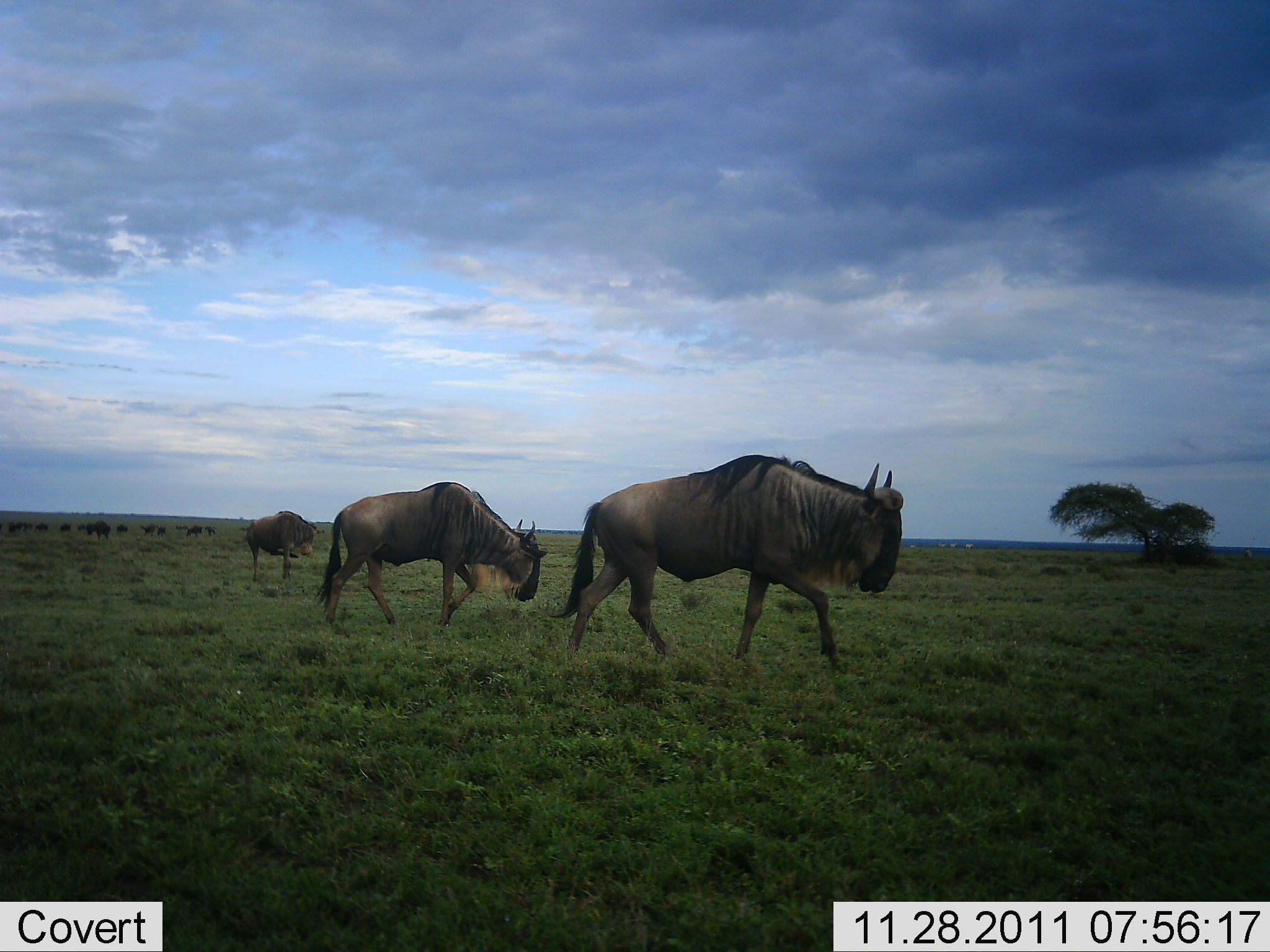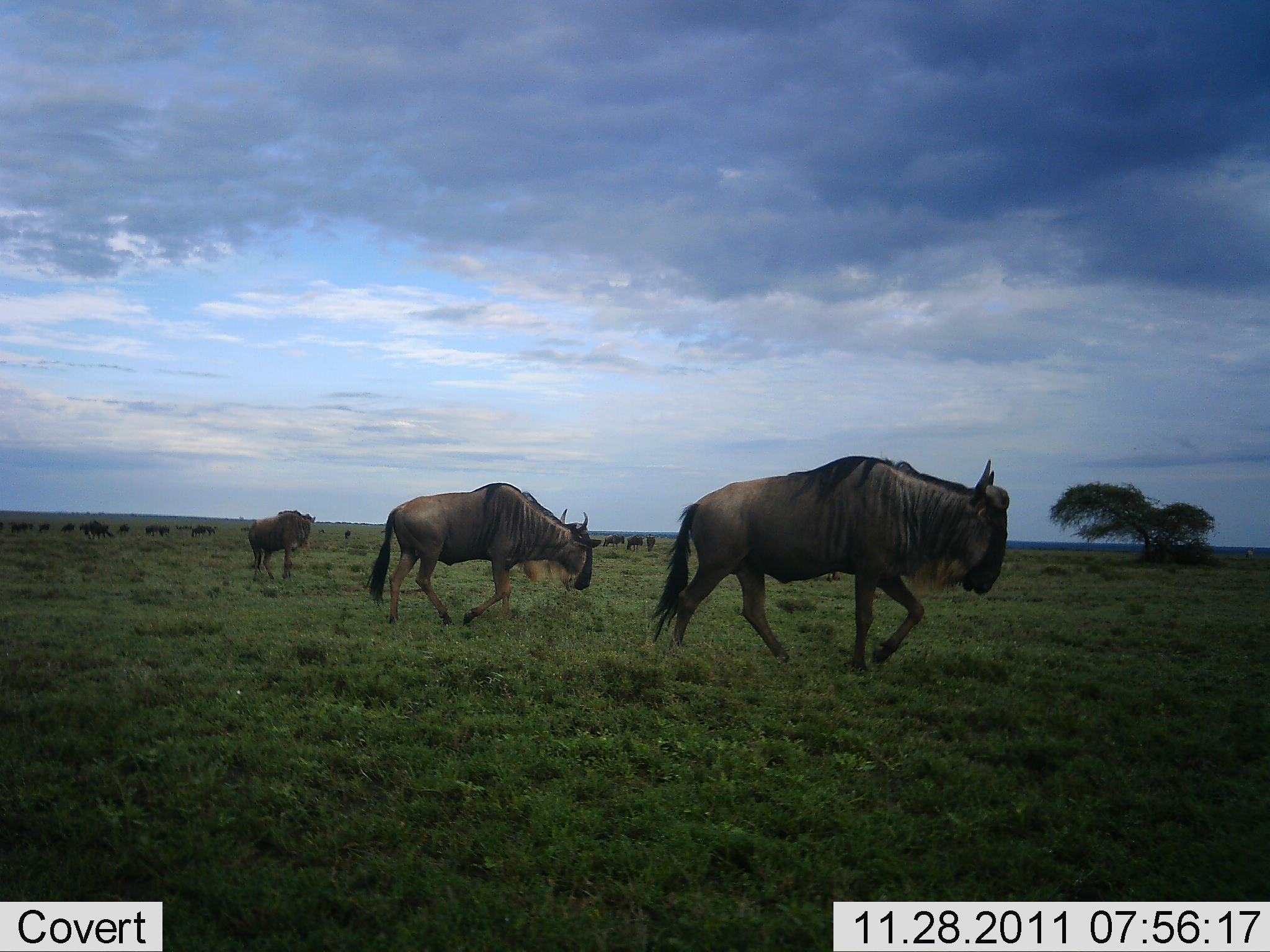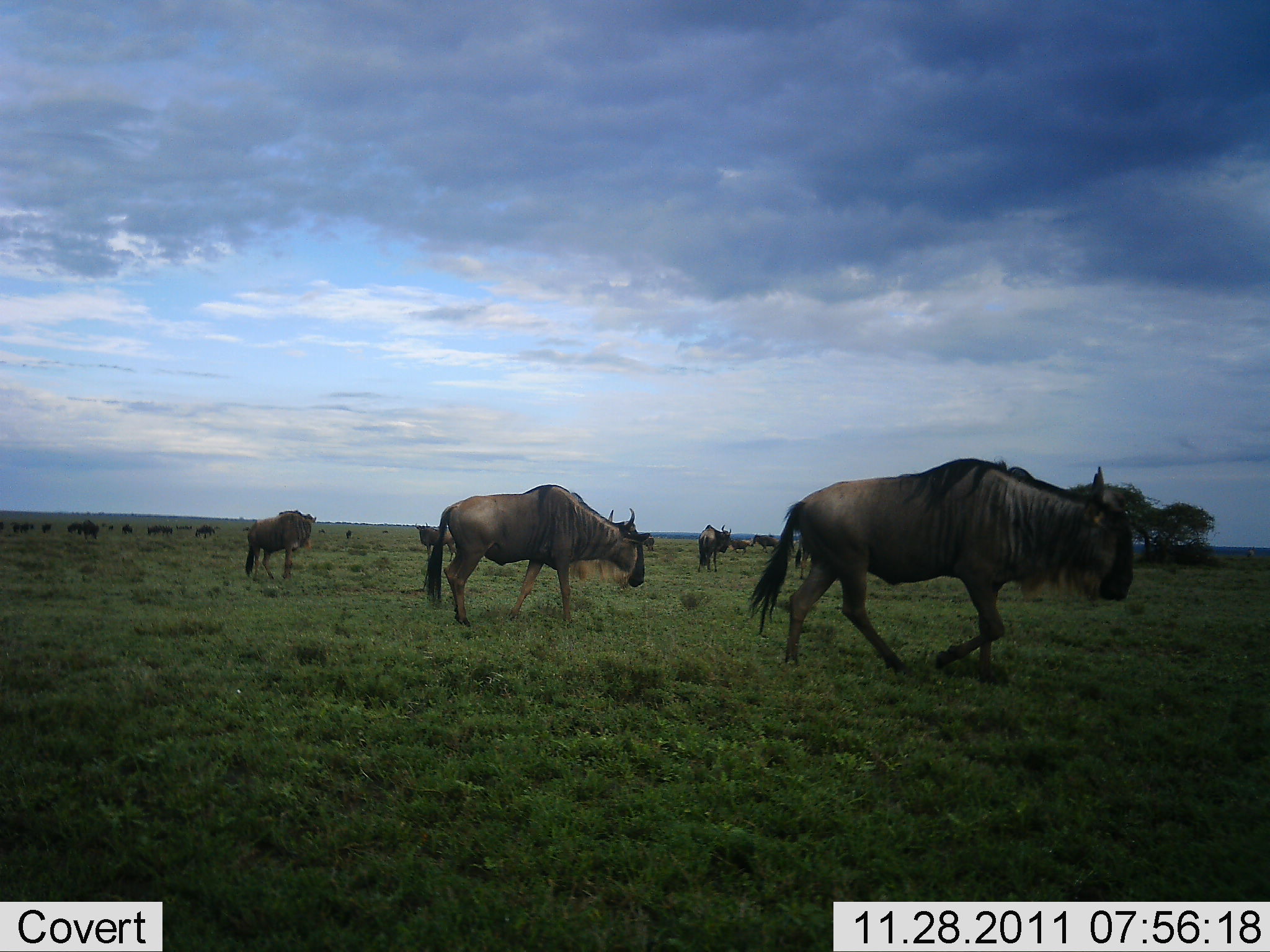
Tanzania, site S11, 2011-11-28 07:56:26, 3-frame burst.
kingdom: Animalia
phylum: Chordata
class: Mammalia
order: Artiodactyla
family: Bovidae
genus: Connochaetes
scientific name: Connochaetes taurinus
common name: blue wildebeest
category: wildebeest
Wildebeest (blue wildebeest) (Connochaetes taurinus), count 11-50. Behavior (volunteer vote fractions): standing 36%, resting 0%, moving 100%, interacting 0%. Young present (vote fraction): 0%. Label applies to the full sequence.